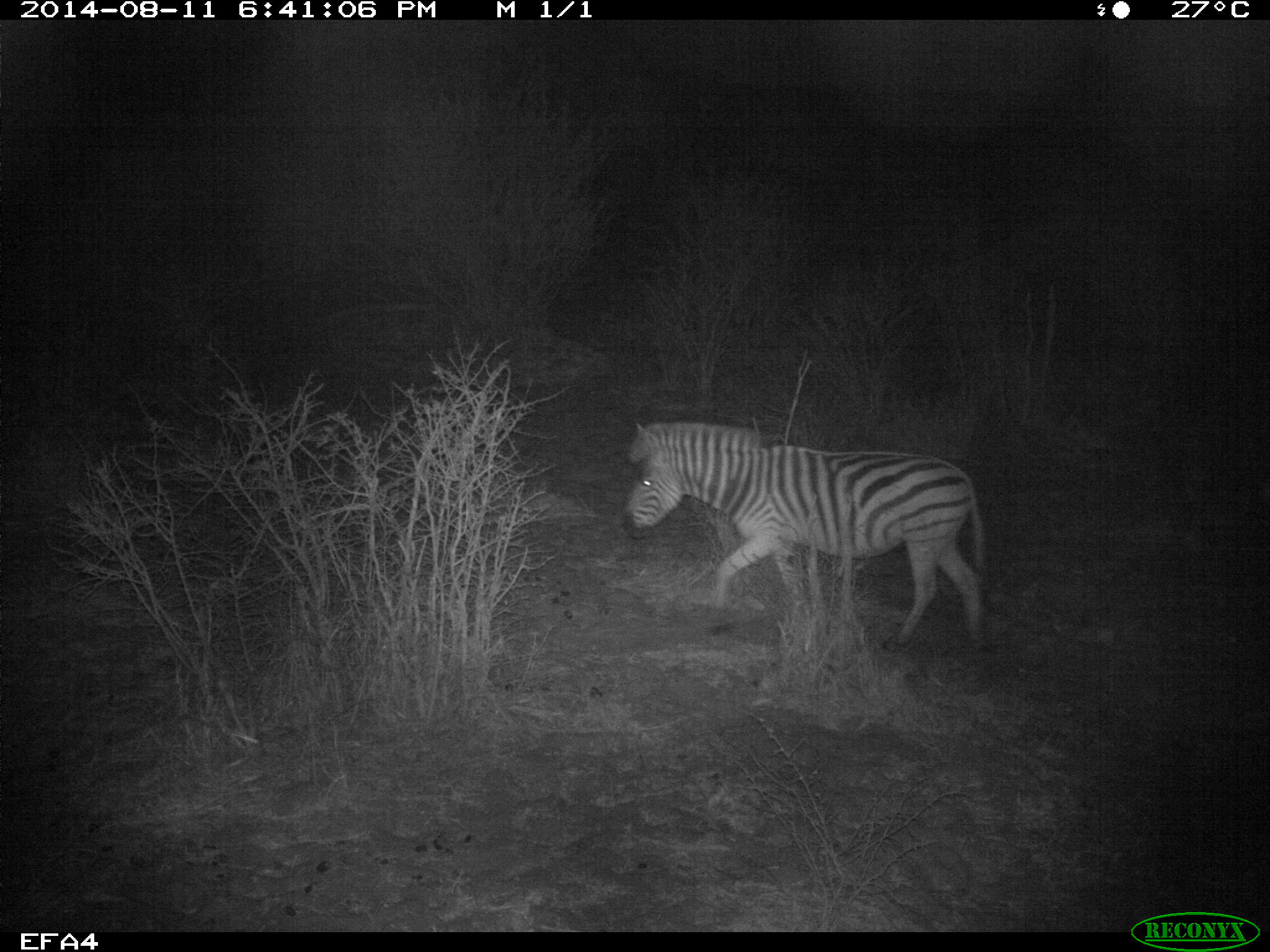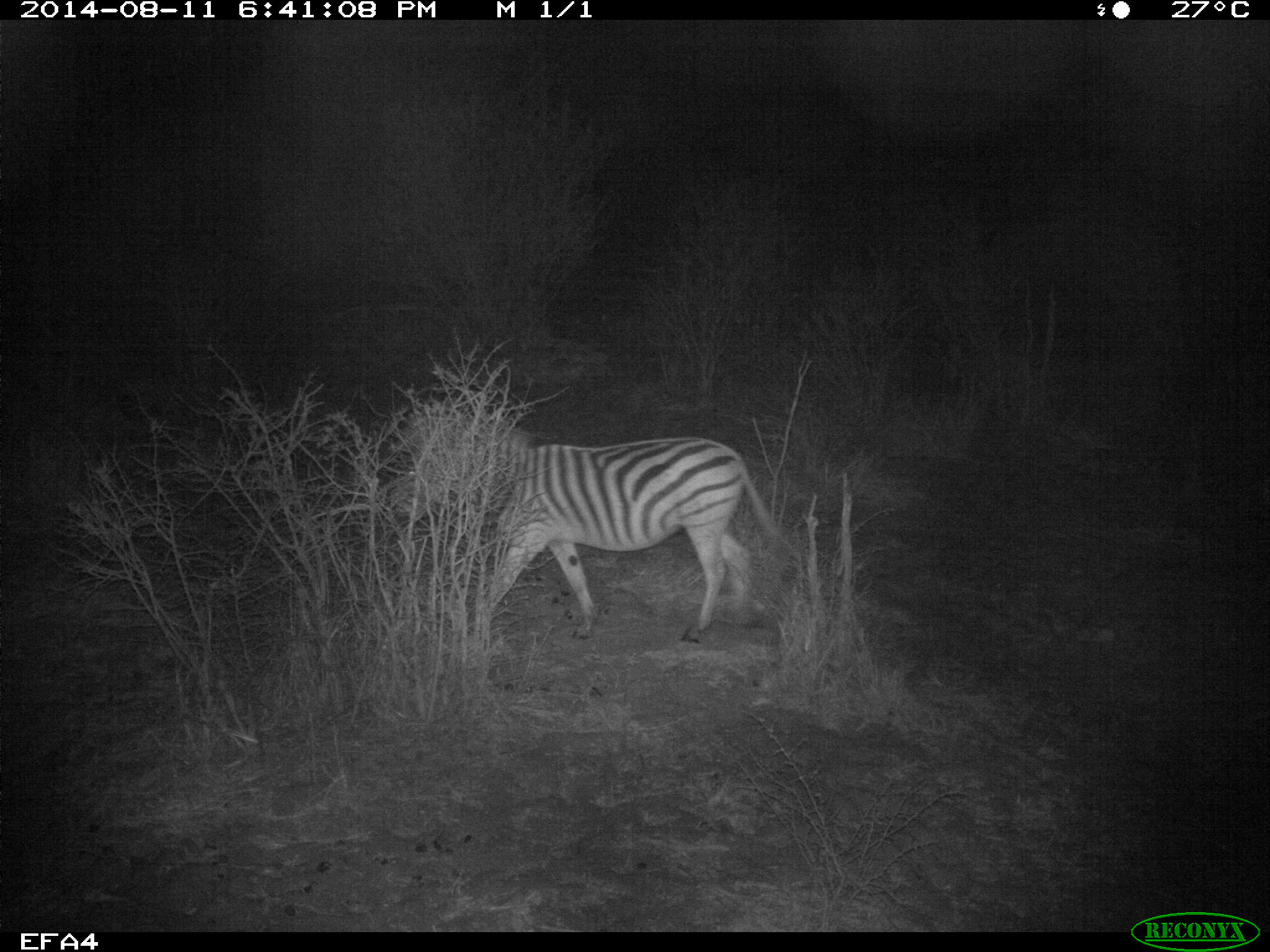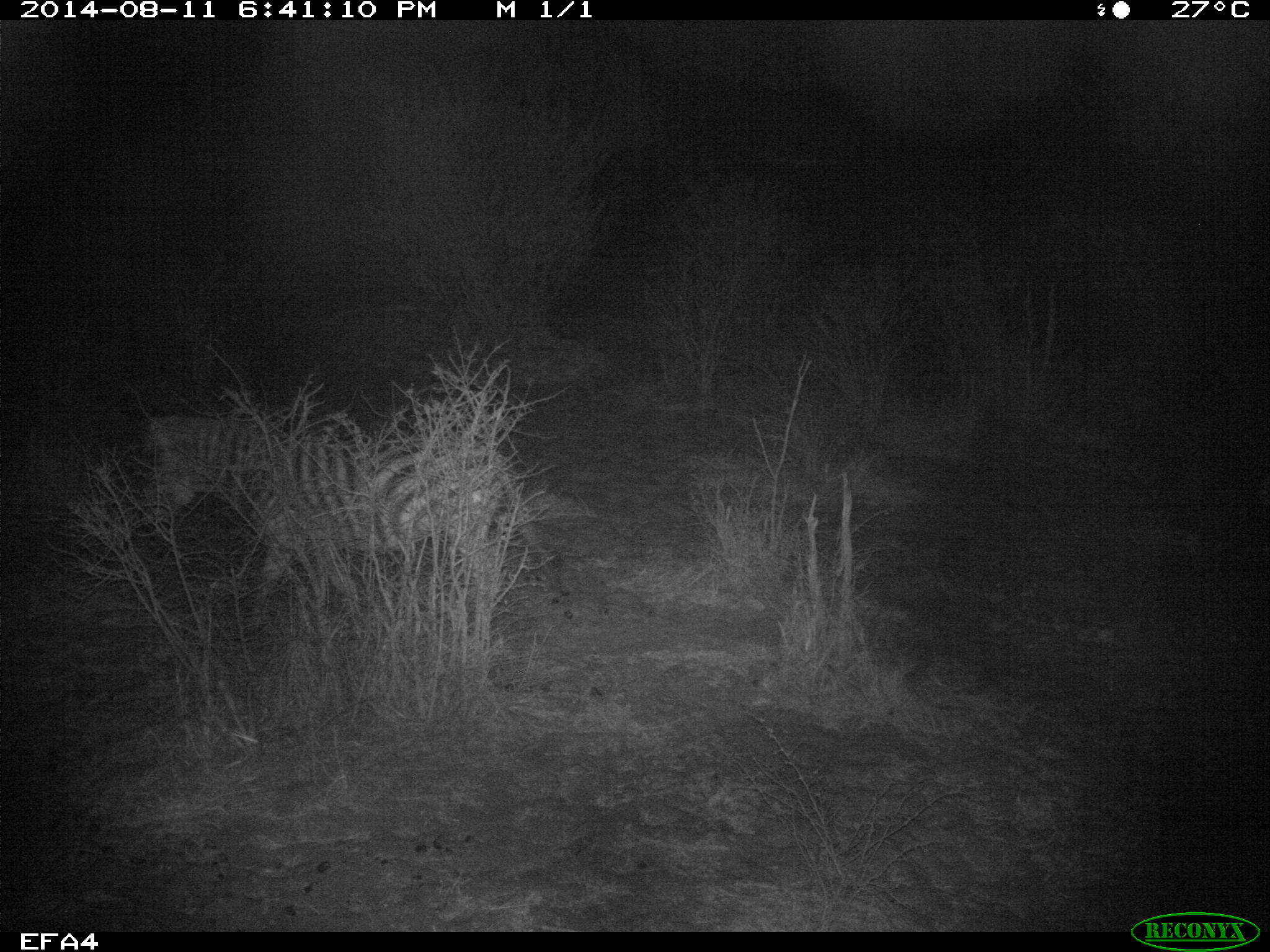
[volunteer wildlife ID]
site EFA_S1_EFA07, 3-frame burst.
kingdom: Animalia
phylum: Chordata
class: Mammalia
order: Perissodactyla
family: Equidae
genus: Equus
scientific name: Equus quagga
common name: plains zebra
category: zebraplains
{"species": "zebraplains (plains zebra) (Equus quagga)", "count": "1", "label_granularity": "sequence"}